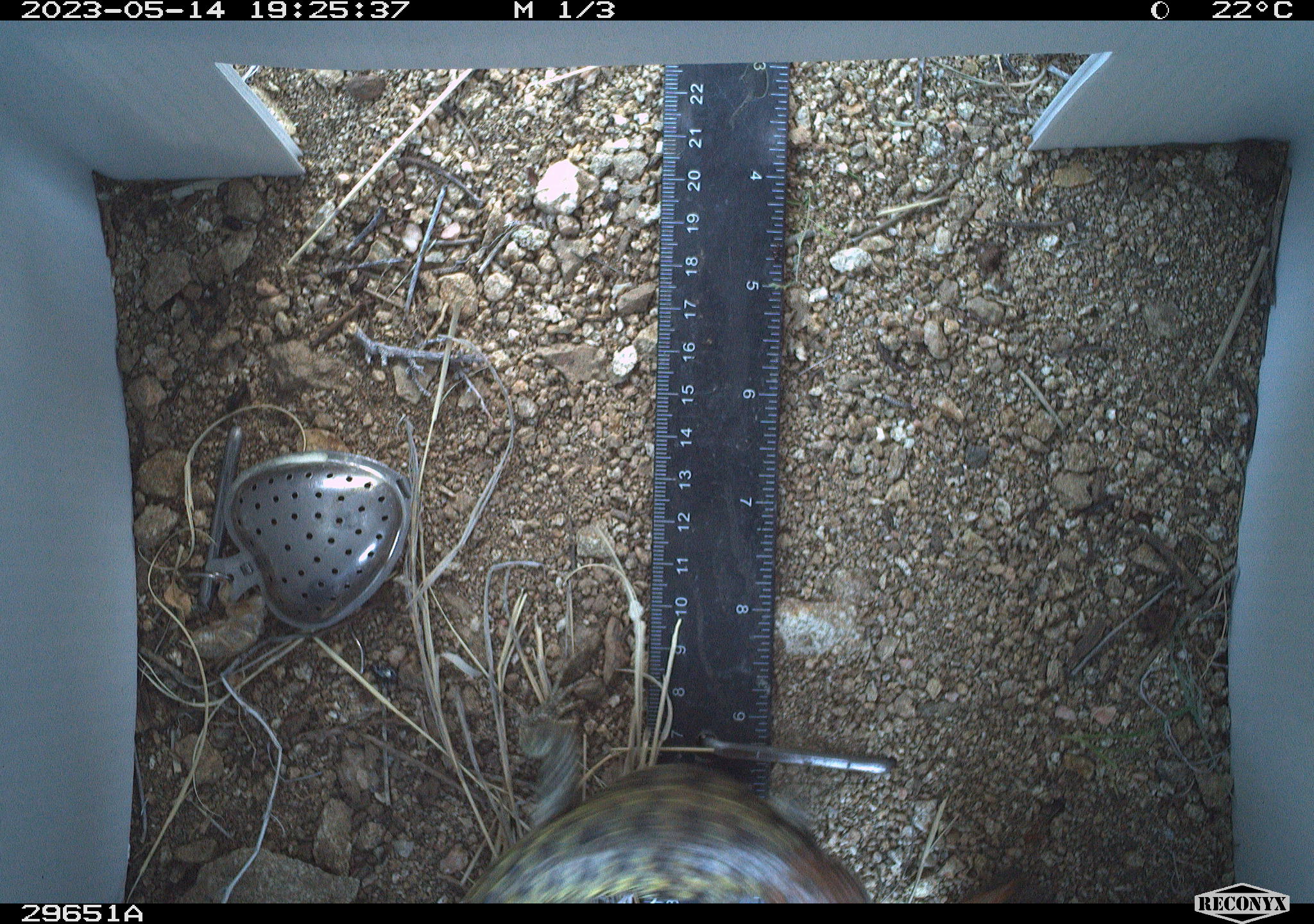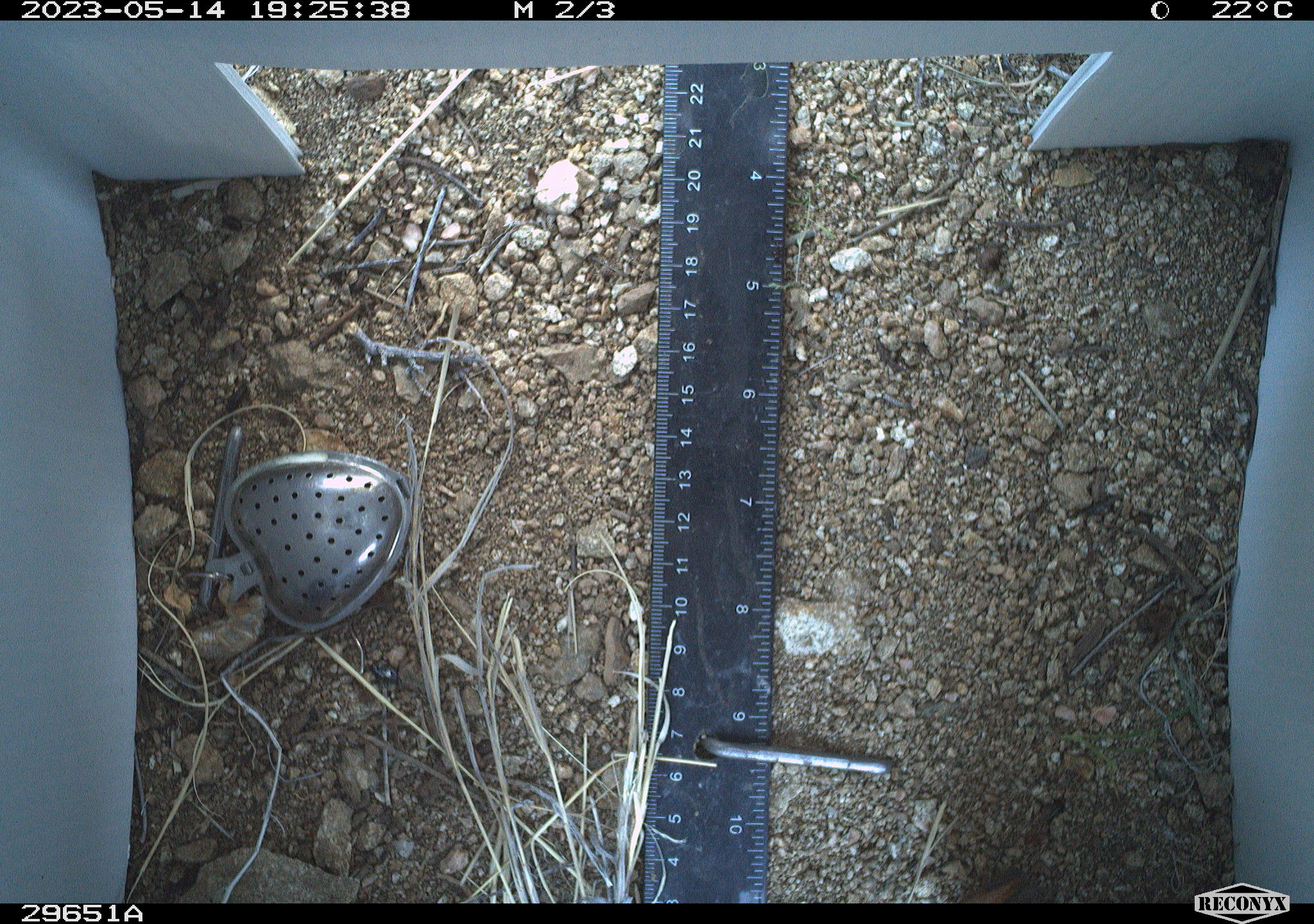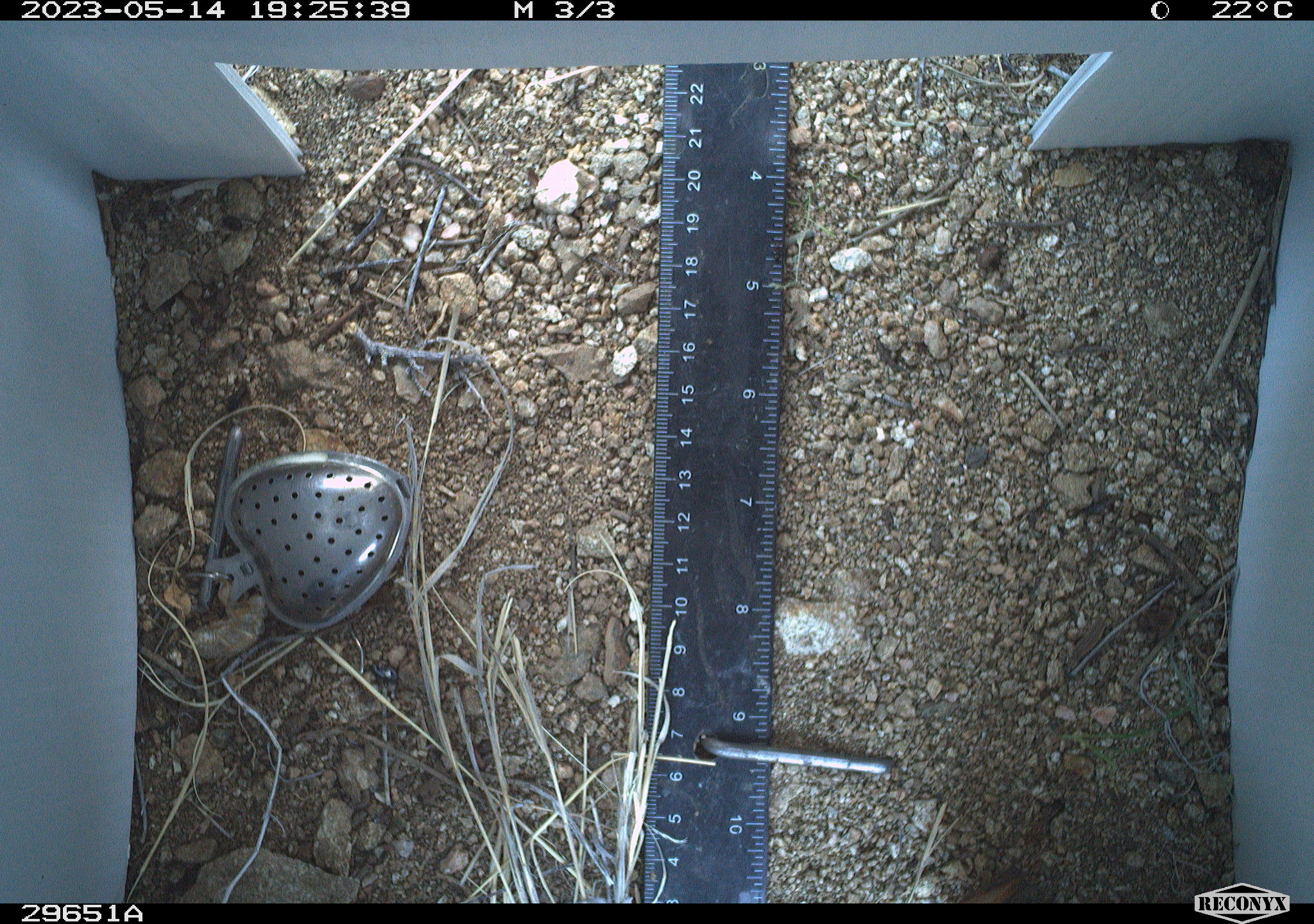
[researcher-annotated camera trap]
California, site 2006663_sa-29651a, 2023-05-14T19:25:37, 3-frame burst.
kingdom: Animalia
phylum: Chordata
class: Reptilia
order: Squamata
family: Phrynosomatidae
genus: Sceloporus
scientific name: Sceloporus uniformis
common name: yellow-backed spiny lizard